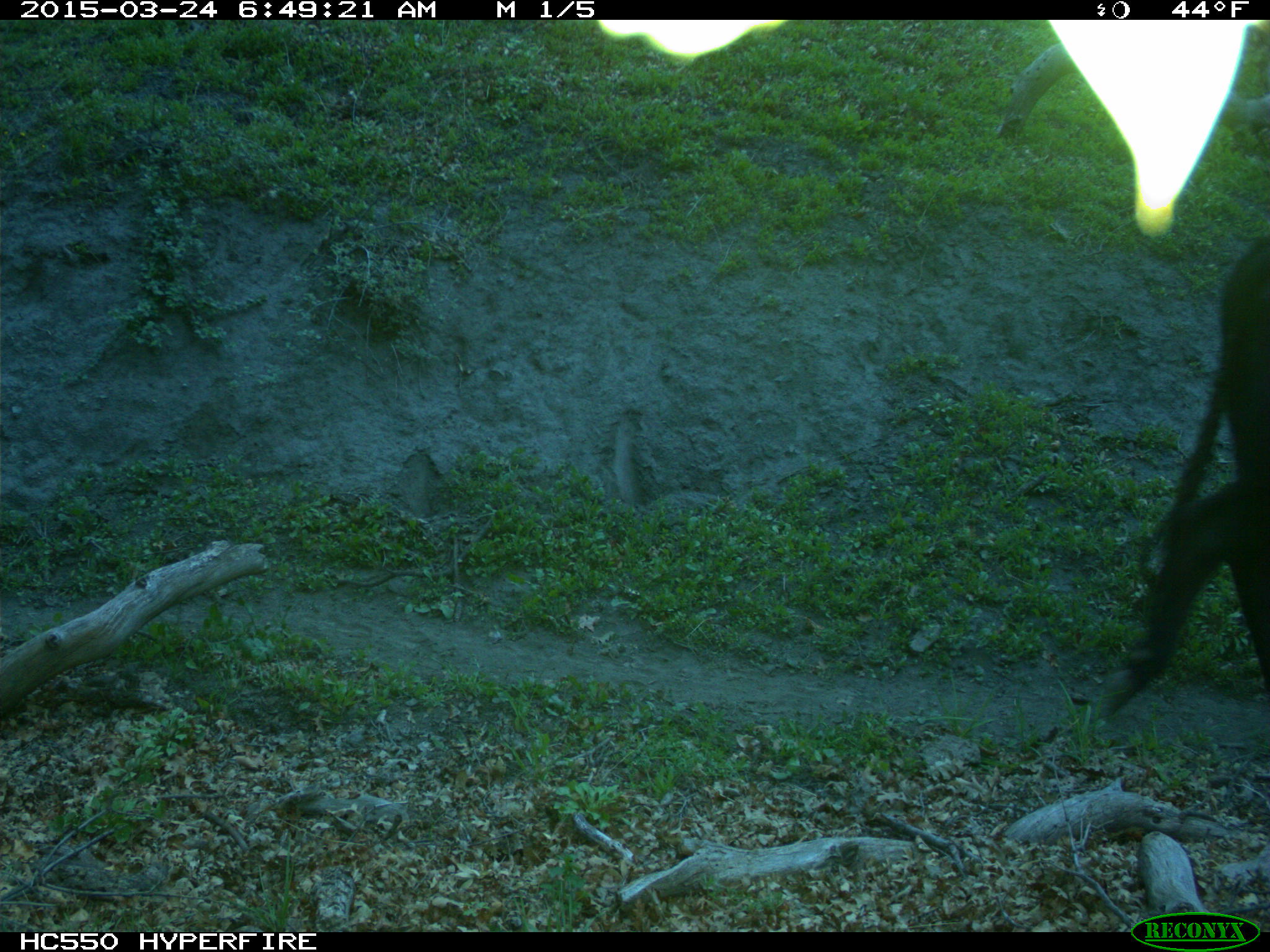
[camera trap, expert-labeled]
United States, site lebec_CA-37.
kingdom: Animalia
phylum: Chordata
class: Mammalia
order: Artiodactyla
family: Bovidae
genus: Bos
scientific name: Bos taurus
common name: domestic cow